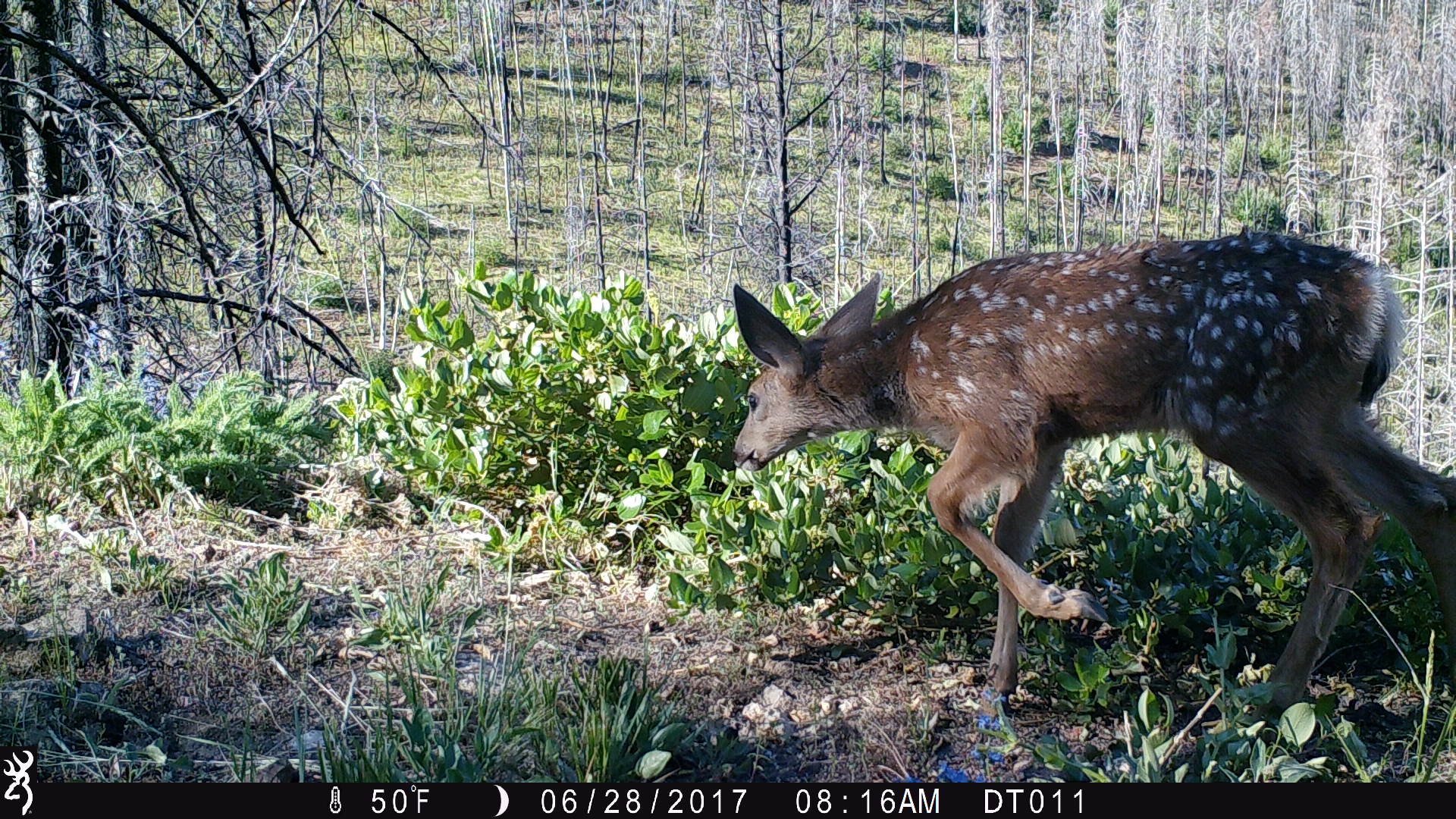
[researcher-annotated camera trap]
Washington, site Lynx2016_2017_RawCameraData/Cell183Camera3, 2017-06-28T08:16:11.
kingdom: Animalia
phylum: Chordata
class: Mammalia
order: Artiodactyla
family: Cervidae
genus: Odocoileus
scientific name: Odocoileus hemionus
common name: mule deer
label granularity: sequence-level